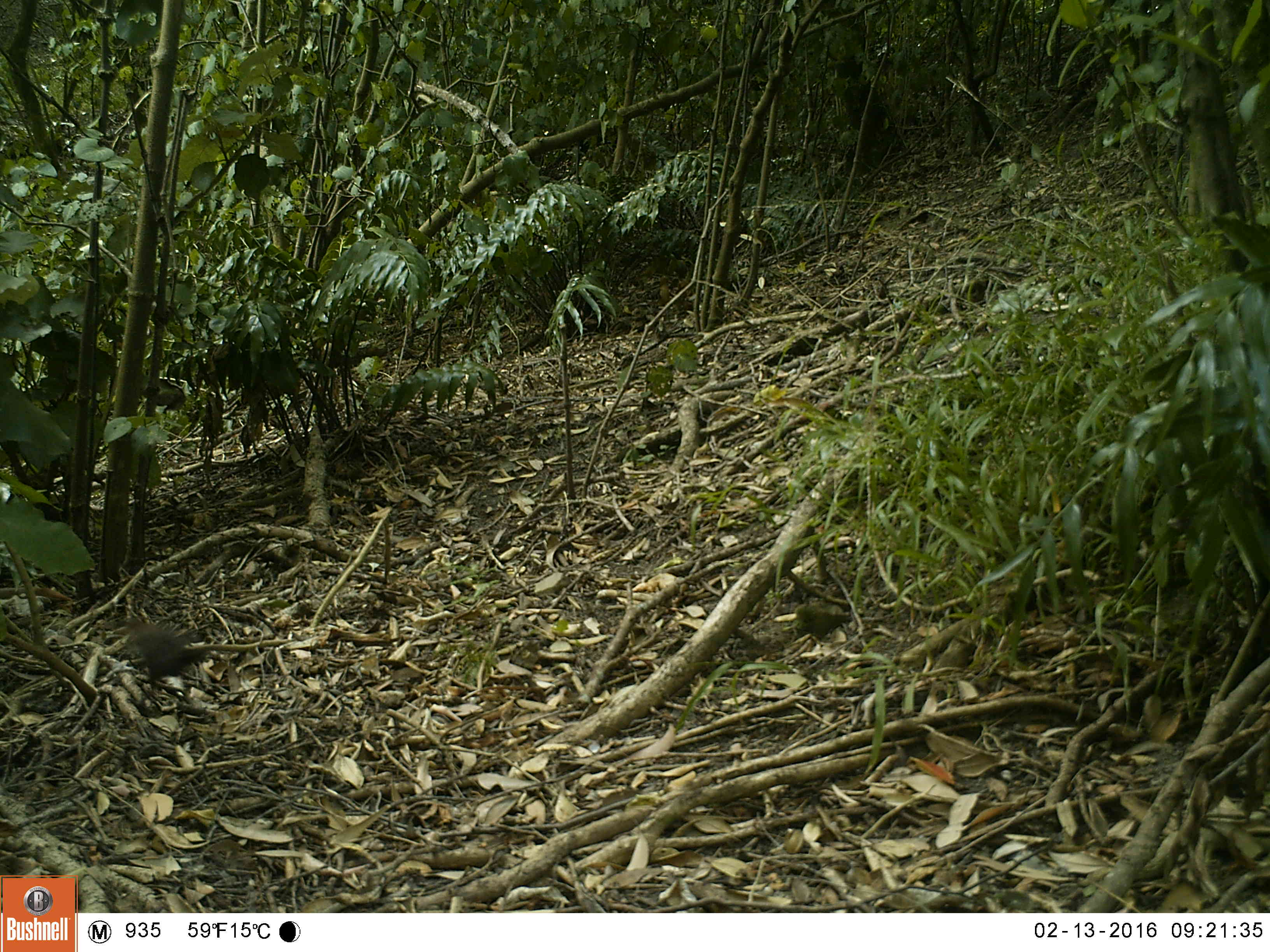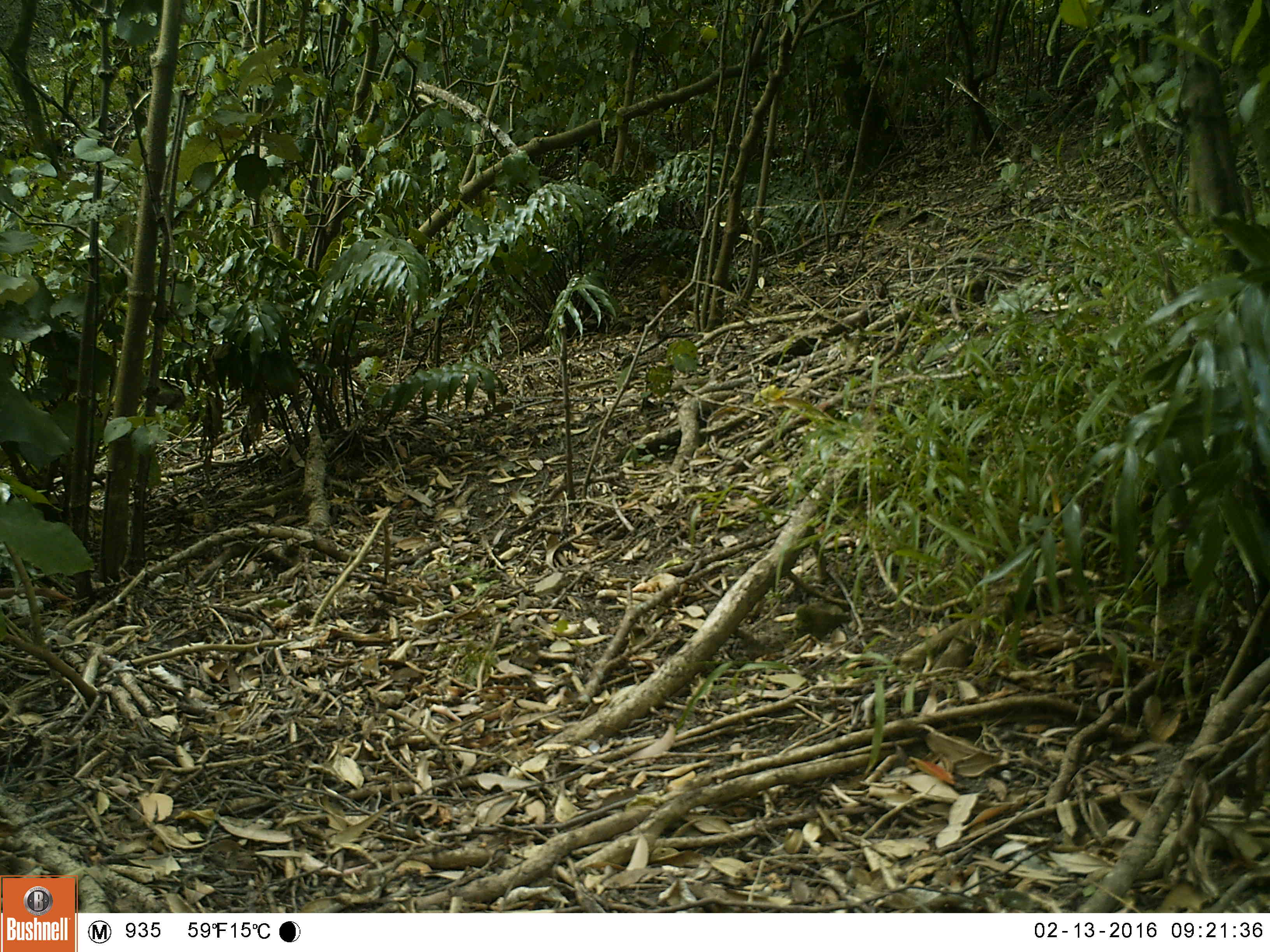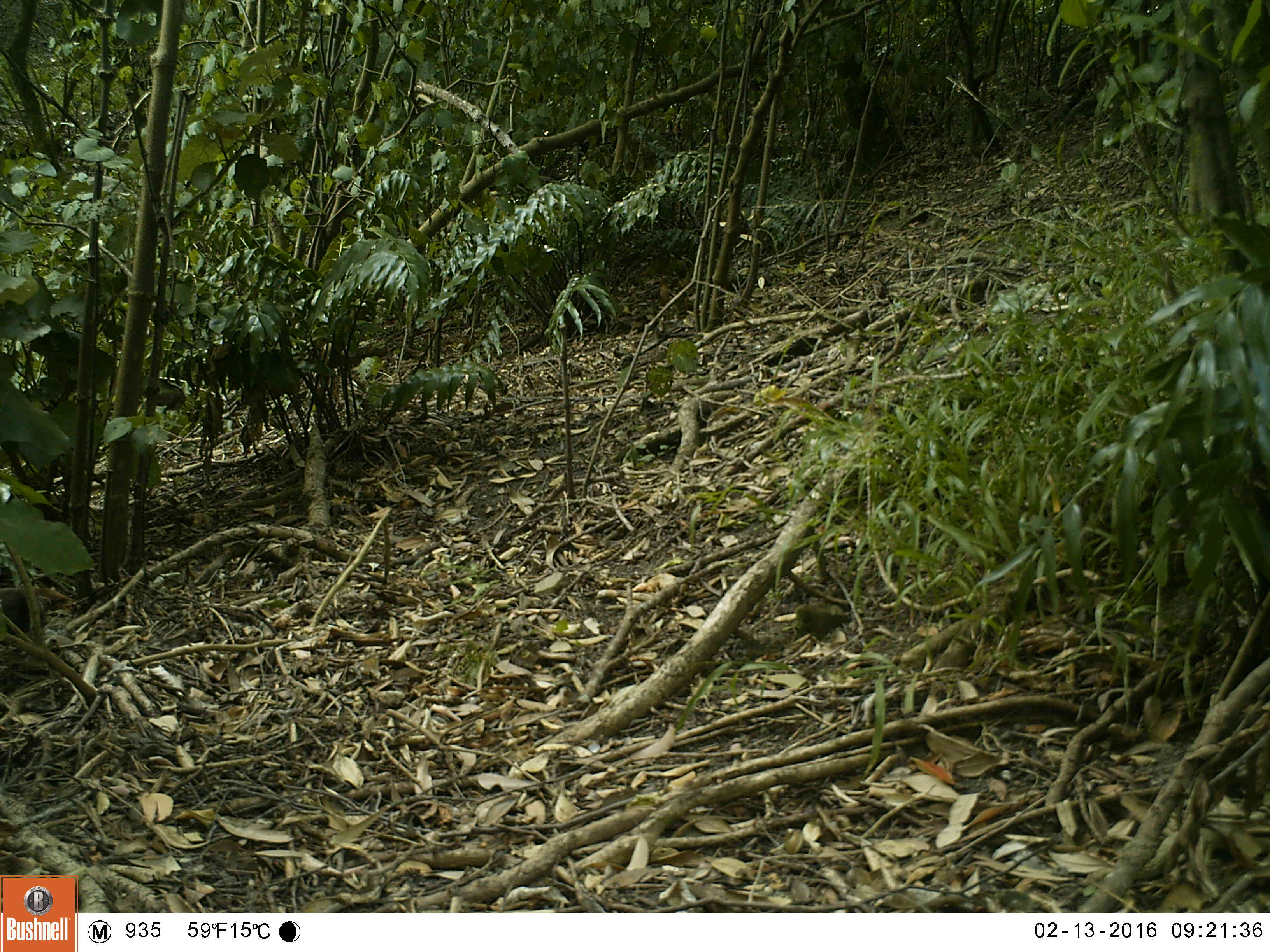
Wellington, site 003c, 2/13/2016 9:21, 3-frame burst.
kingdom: Animalia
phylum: Chordata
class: Aves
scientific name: Aves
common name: bird